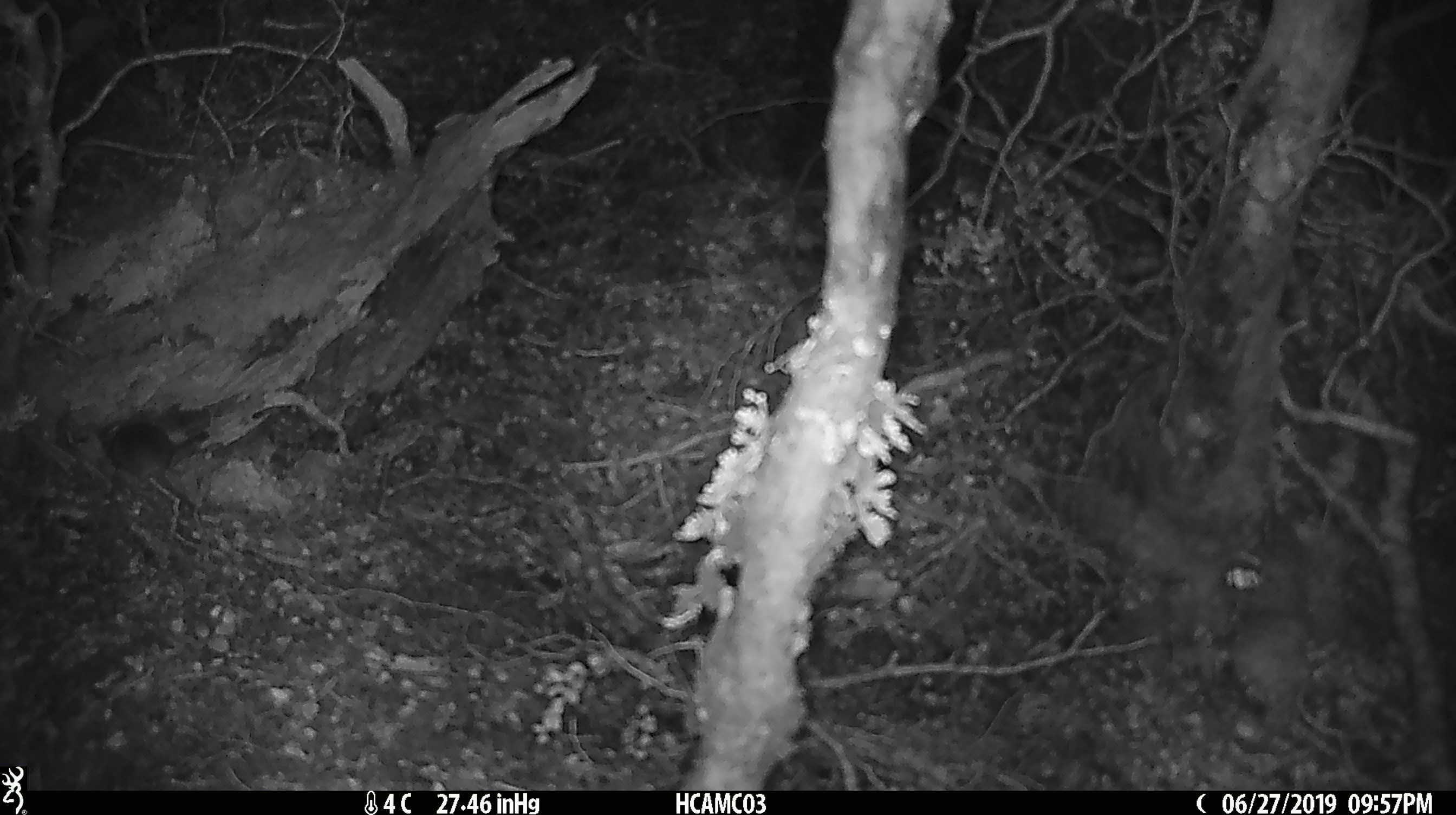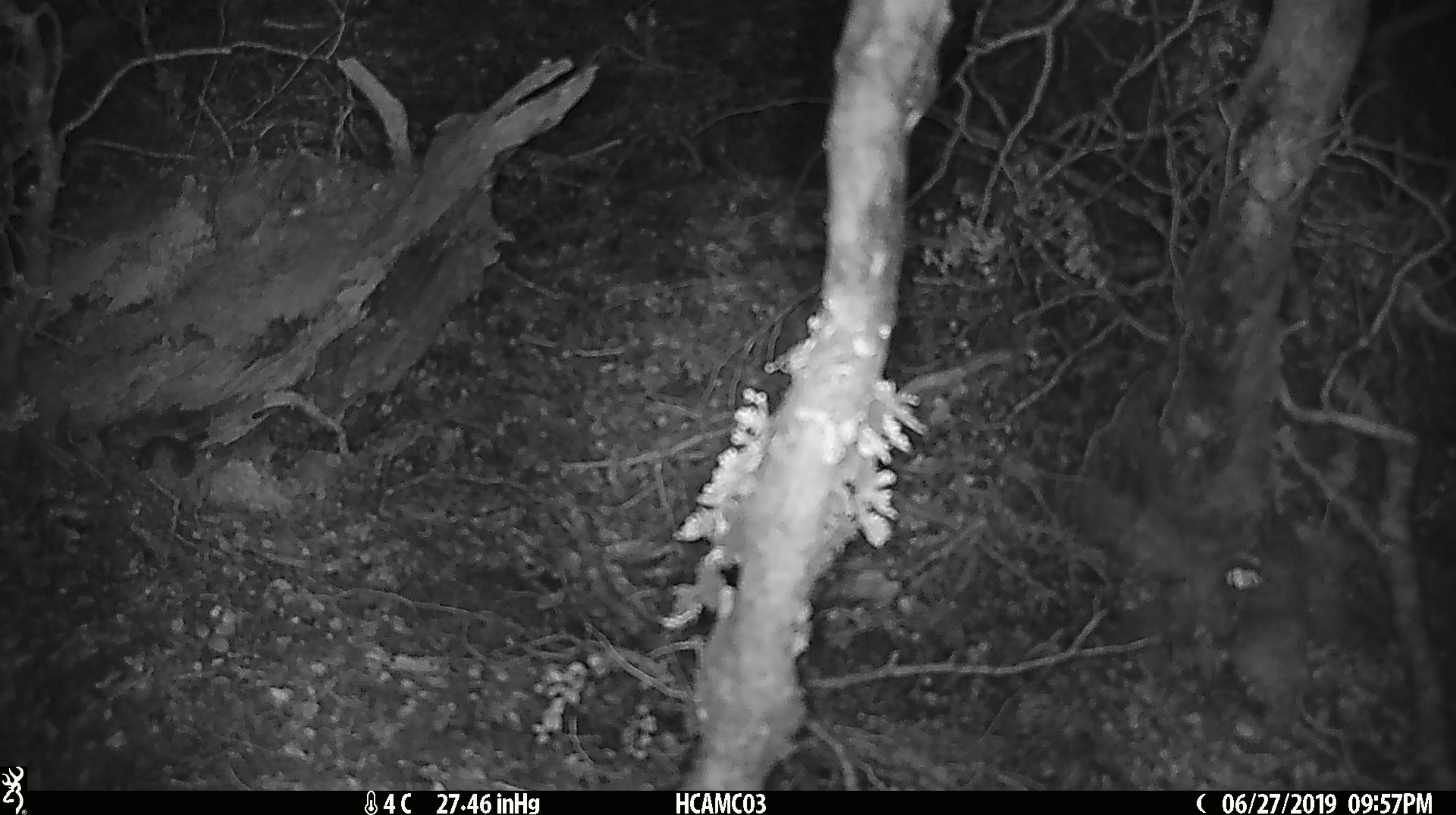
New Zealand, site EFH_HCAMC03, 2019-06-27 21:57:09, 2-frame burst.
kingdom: Animalia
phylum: Chordata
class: Mammalia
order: Rodentia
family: Muridae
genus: Mus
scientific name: Mus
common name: mouse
Mouse (Mus).